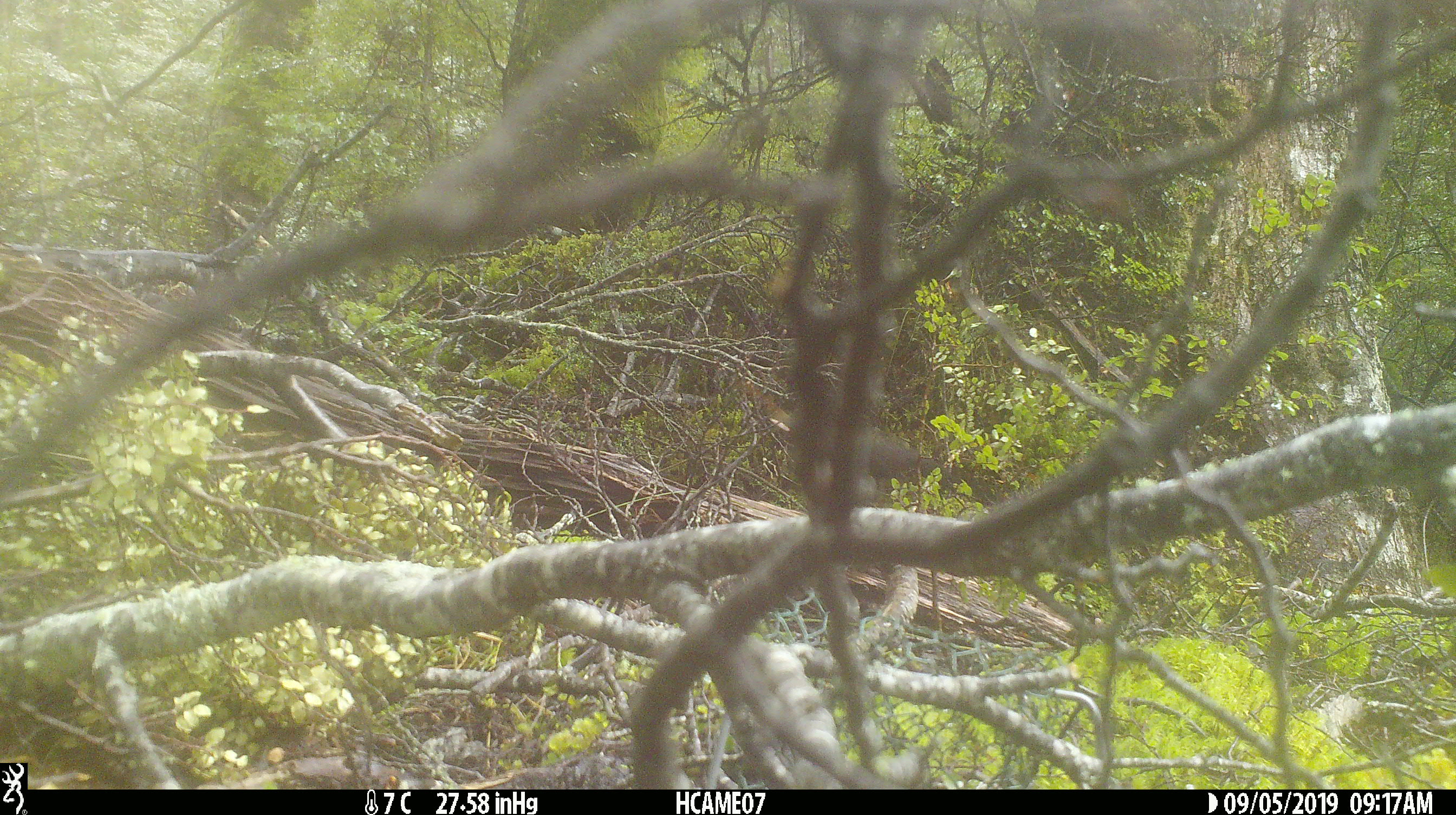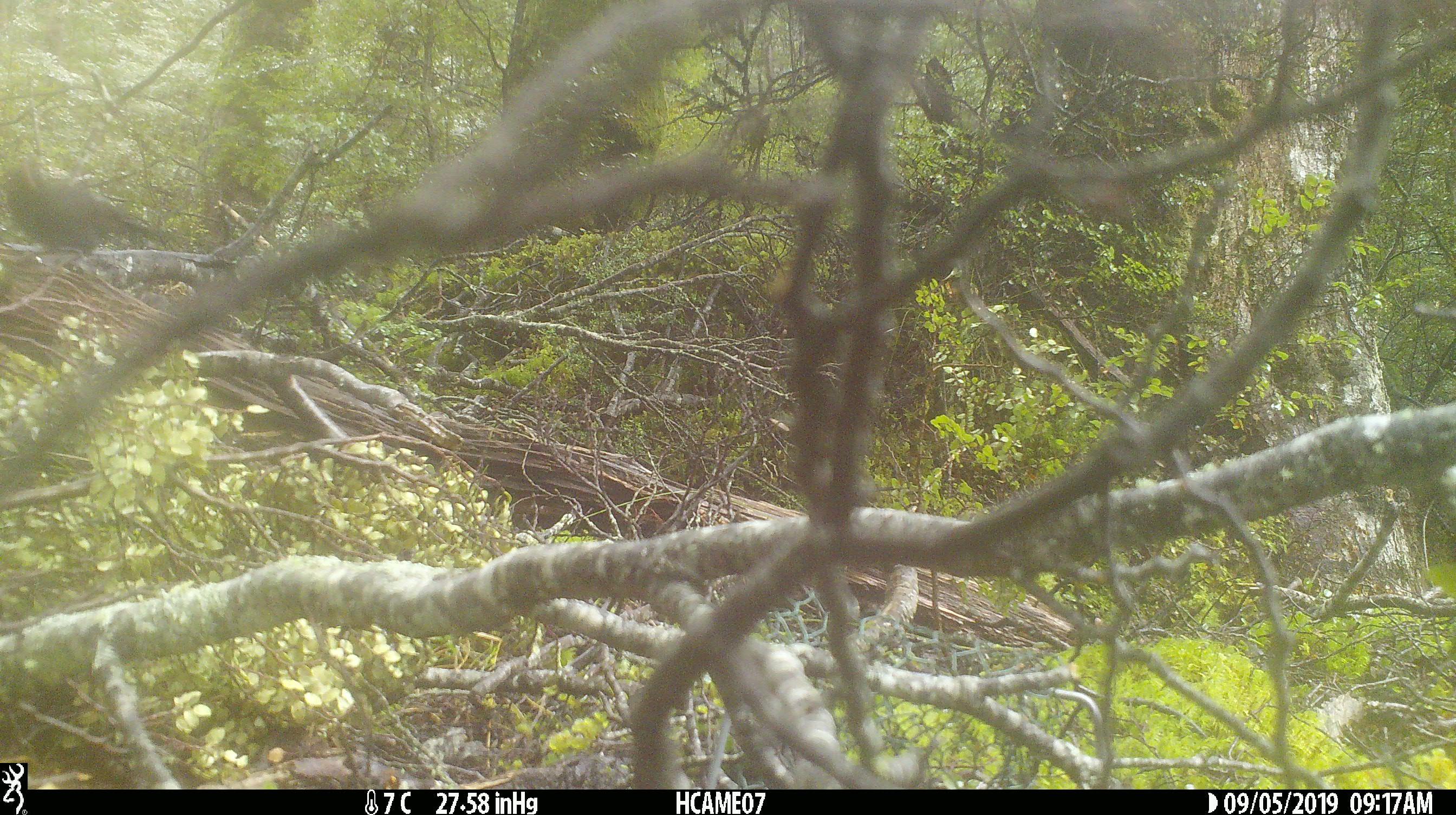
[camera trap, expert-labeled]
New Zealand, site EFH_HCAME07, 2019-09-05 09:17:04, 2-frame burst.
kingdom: Animalia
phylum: Chordata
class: Aves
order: Passeriformes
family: Turdidae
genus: Turdus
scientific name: Turdus merula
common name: eurasian blackbird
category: blackbird